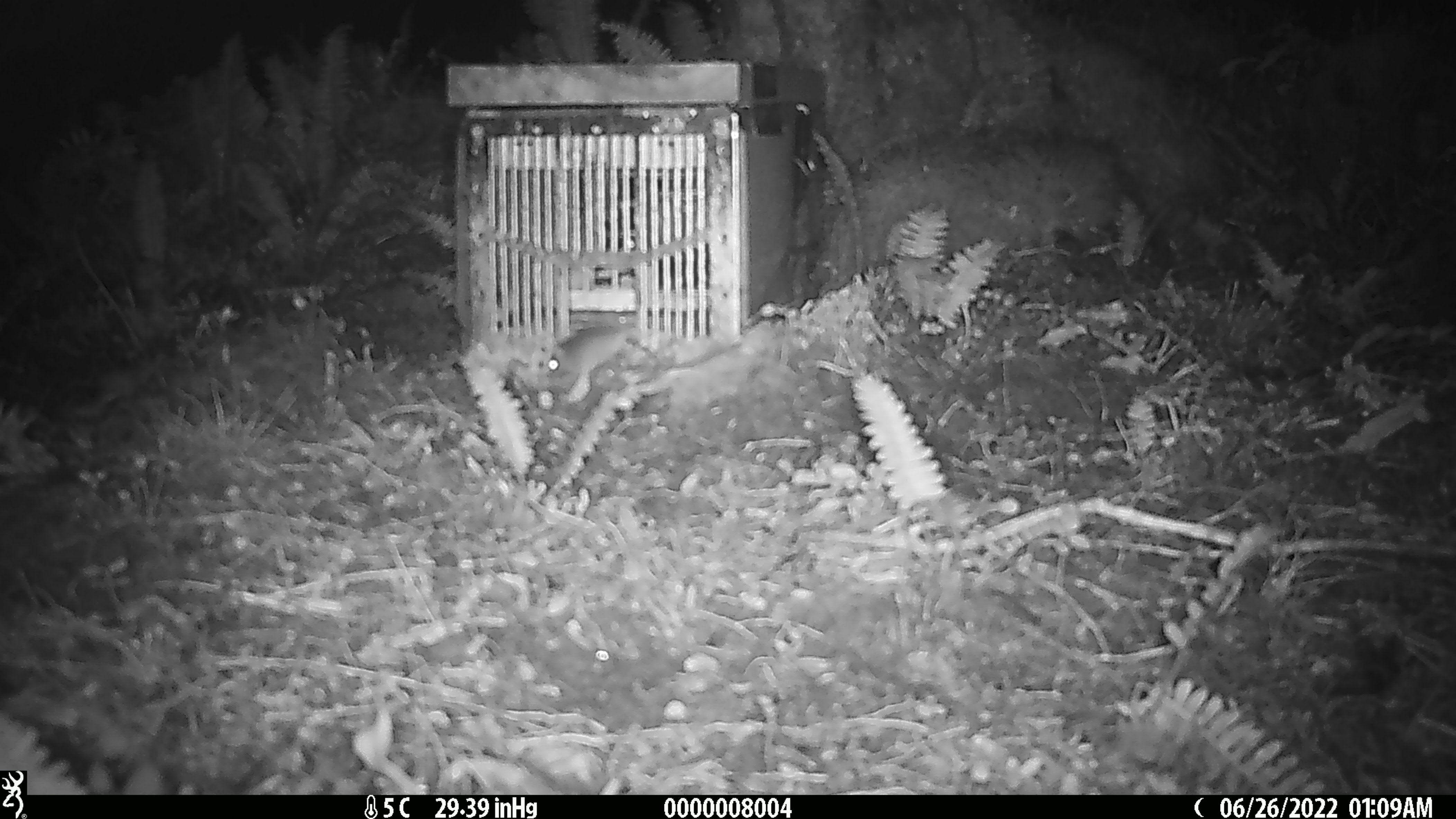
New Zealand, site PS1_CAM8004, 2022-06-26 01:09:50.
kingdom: Animalia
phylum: Chordata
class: Mammalia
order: Rodentia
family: Muridae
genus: Mus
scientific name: Mus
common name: mouse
Mouse (Mus).